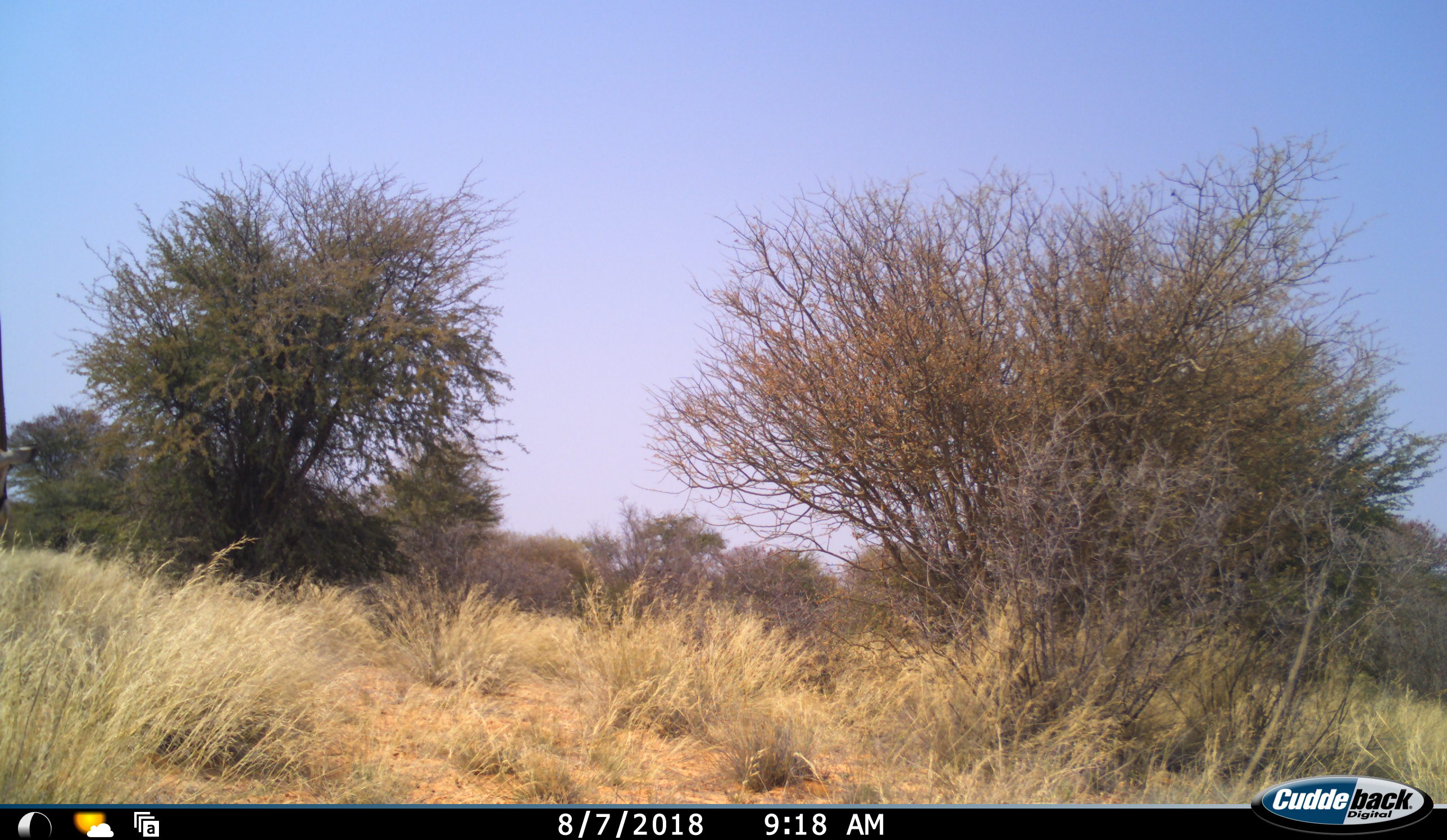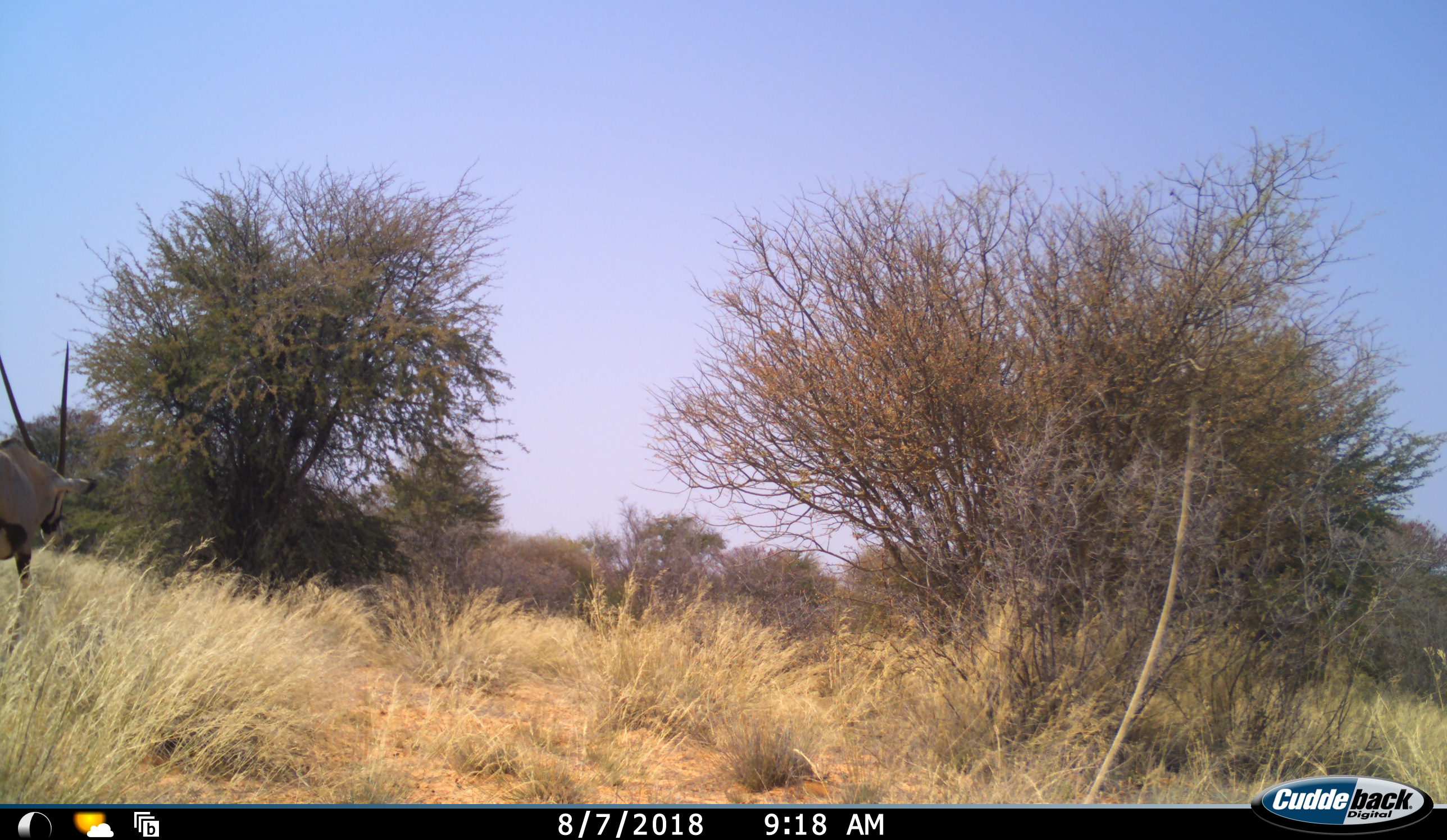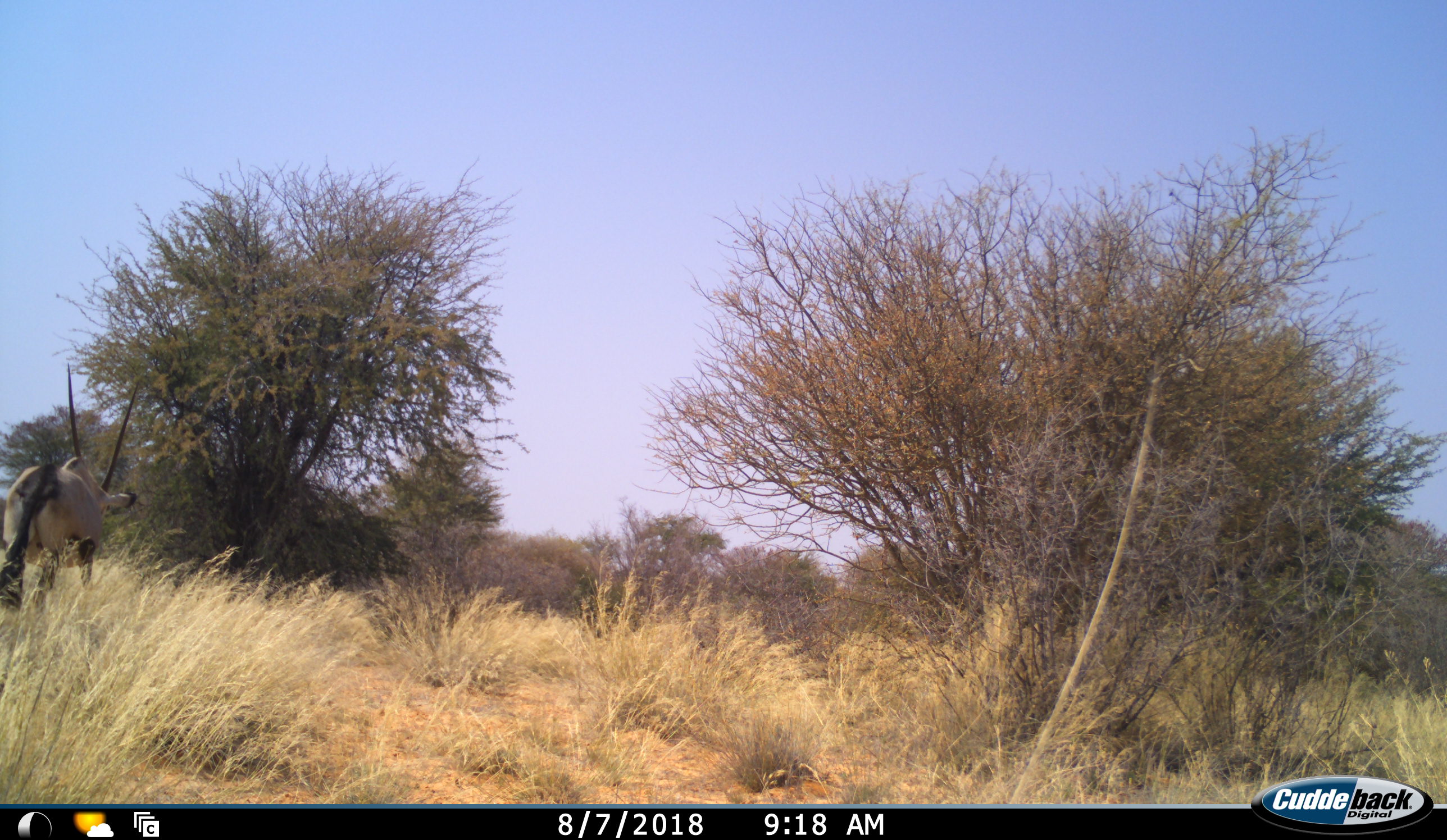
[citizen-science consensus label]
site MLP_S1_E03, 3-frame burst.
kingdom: Animalia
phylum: Chordata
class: Mammalia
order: Artiodactyla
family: Bovidae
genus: Oryx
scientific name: Oryx gazella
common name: gemsbok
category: oryx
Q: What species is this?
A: Oryx (gemsbok) (Oryx gazella).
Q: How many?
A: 1.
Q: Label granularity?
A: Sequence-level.